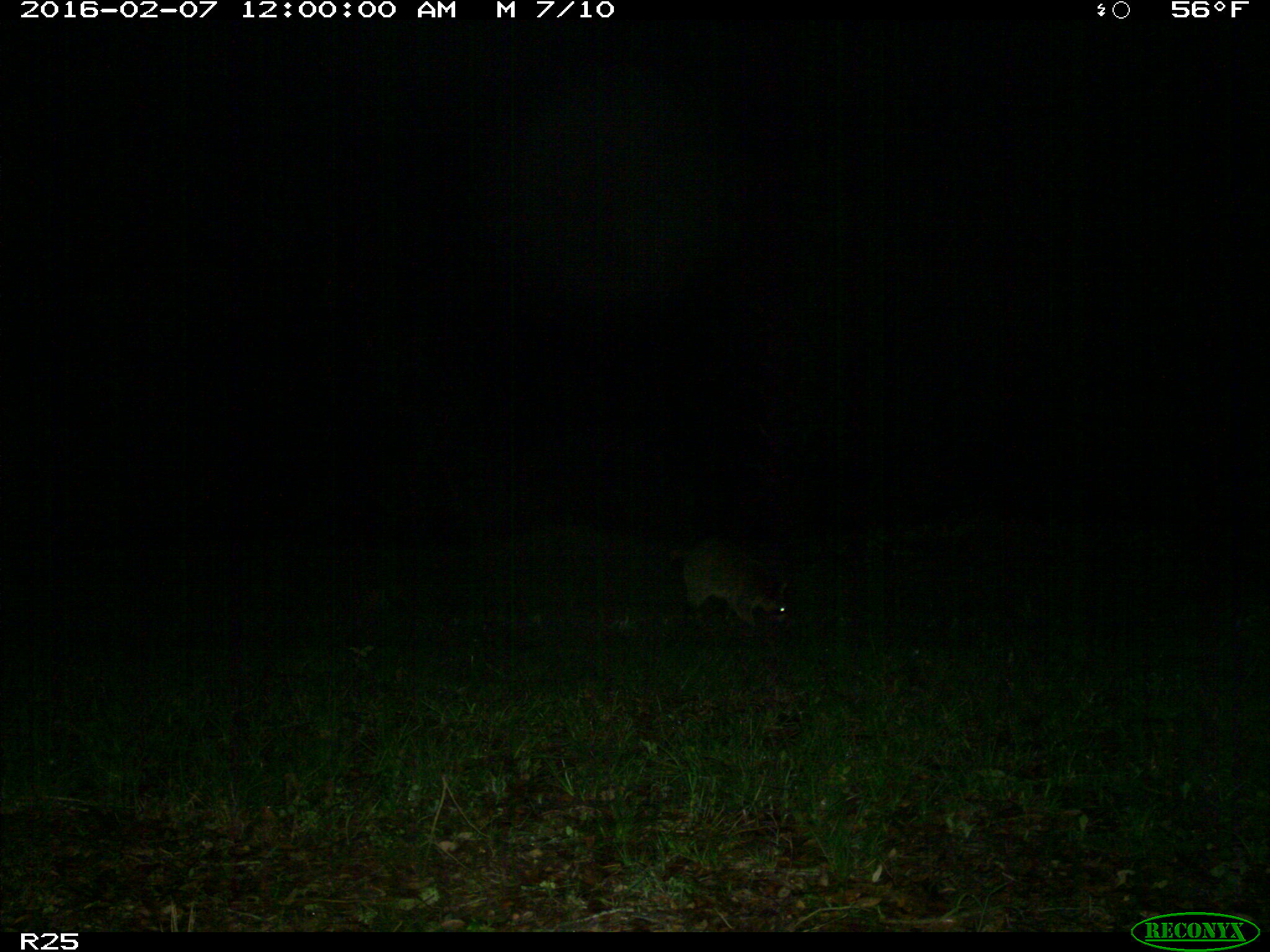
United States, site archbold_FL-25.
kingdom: Animalia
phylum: Chordata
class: Mammalia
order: Carnivora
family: Procyonidae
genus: Procyon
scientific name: Procyon lotor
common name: common raccoon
Procyon lotor (common raccoon).